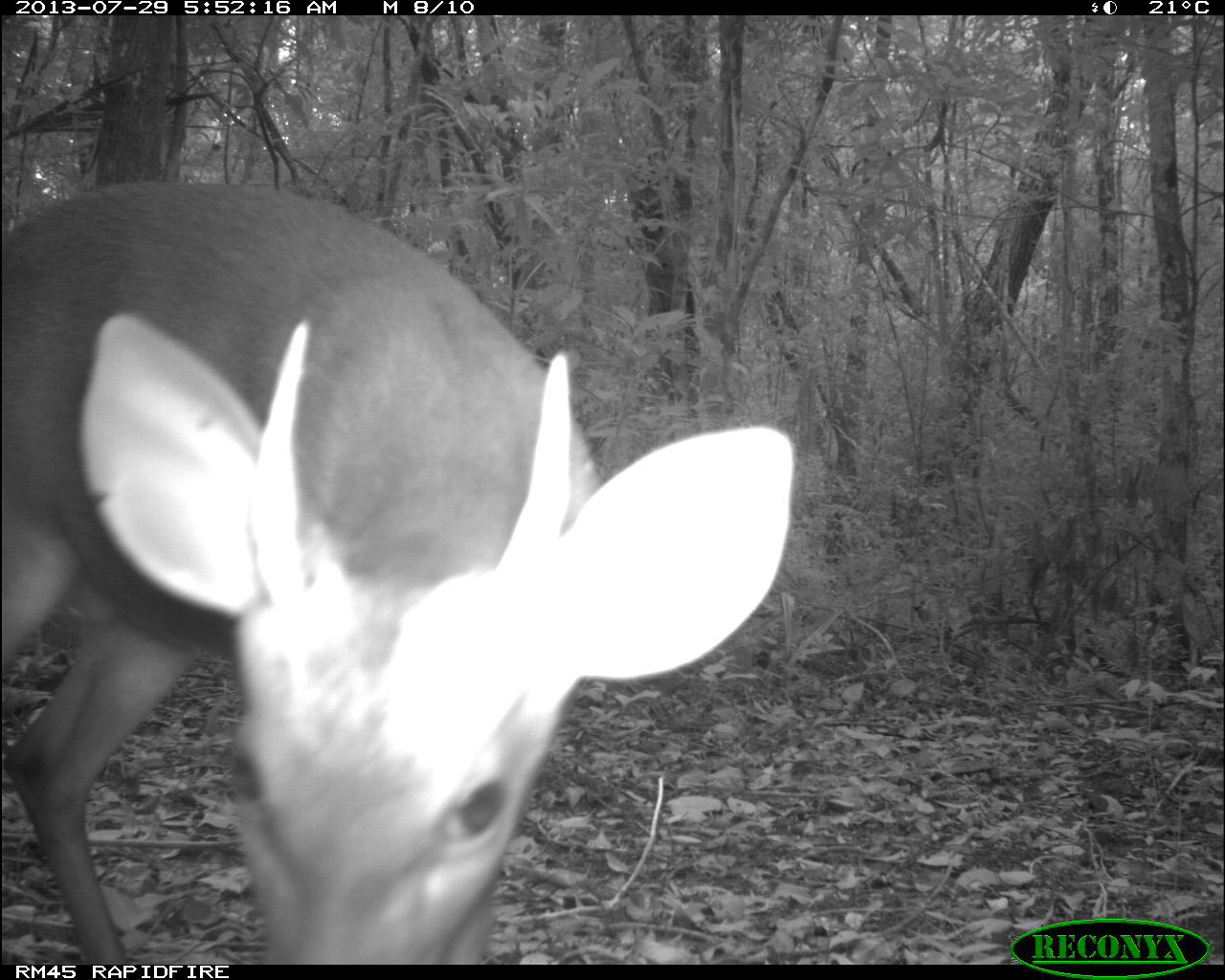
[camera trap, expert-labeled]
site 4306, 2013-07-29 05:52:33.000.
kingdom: Animalia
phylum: Chordata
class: Mammalia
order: Artiodactyla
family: Cervidae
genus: Mazama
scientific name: Mazama temama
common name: central american red brocket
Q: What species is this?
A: Mazama temama (central american red brocket).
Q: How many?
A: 1.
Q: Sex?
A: Male.